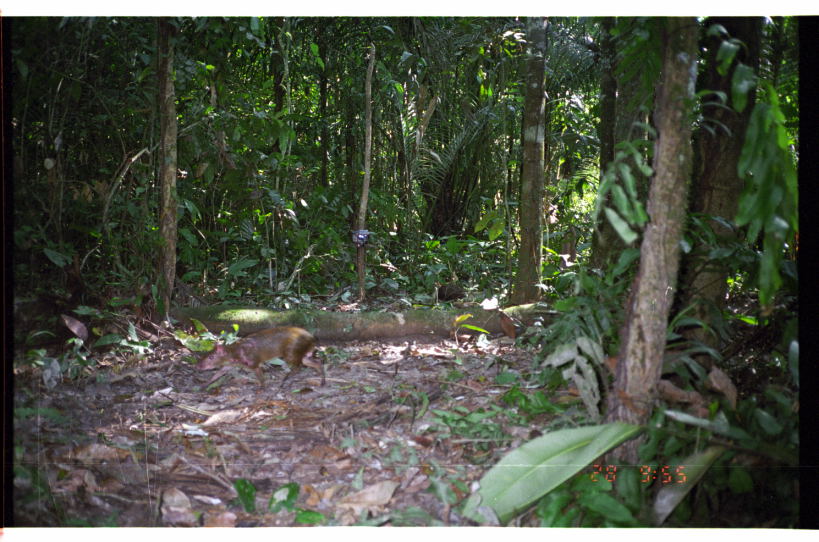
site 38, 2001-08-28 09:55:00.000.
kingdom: Animalia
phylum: Chordata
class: Mammalia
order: Rodentia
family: Dasyproctidae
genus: Dasyprocta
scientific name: Dasyprocta punctata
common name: central american agouti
Dasyprocta punctata (central american agouti).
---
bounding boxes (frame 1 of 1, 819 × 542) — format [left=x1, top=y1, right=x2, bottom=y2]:
dasyprocta punctata: [left=194, top=324, right=325, bottom=395]